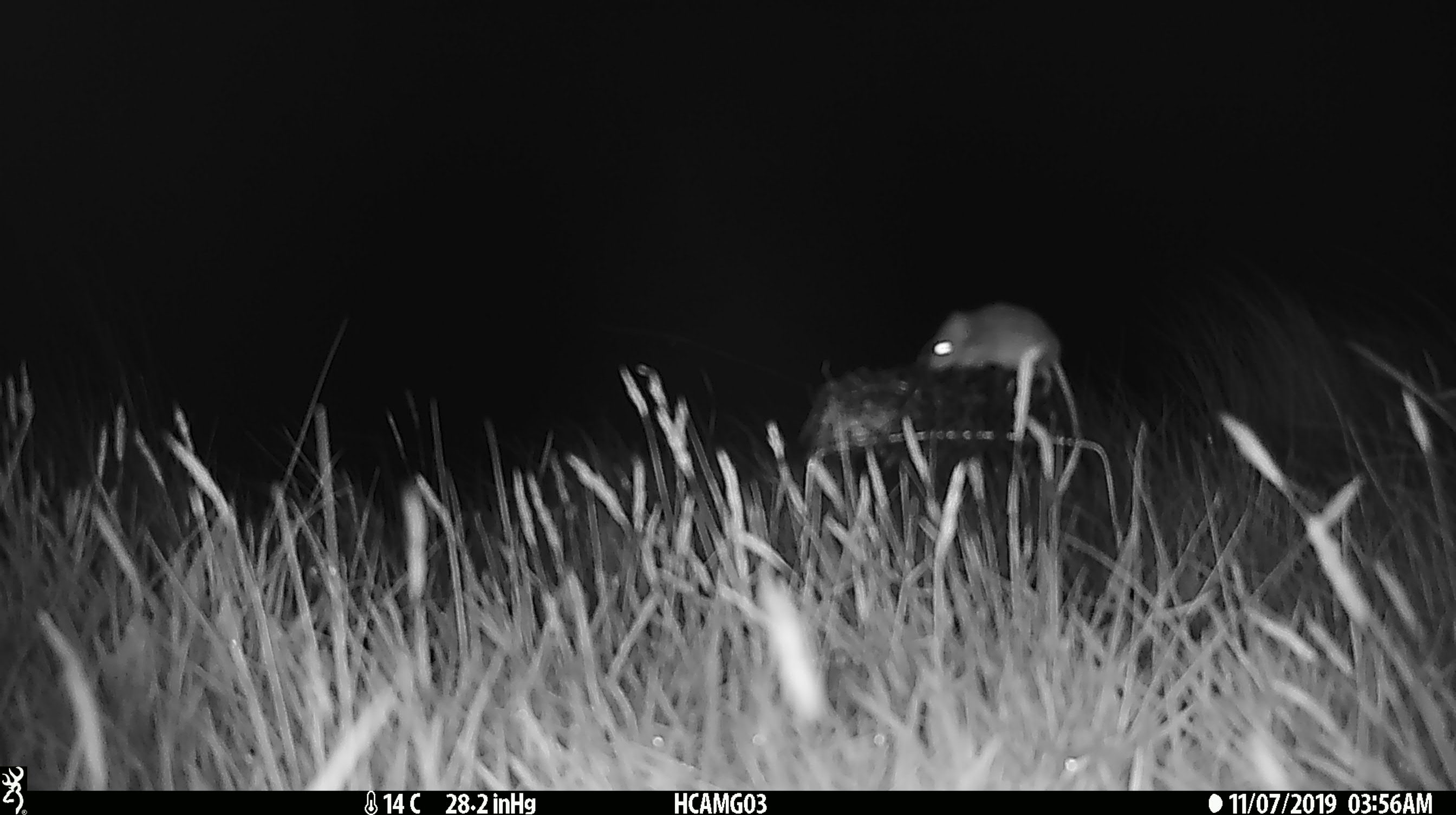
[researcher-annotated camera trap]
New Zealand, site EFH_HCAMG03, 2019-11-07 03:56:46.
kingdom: Animalia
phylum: Chordata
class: Mammalia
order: Rodentia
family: Muridae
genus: Mus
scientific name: Mus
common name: mouse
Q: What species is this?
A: Mouse (Mus).